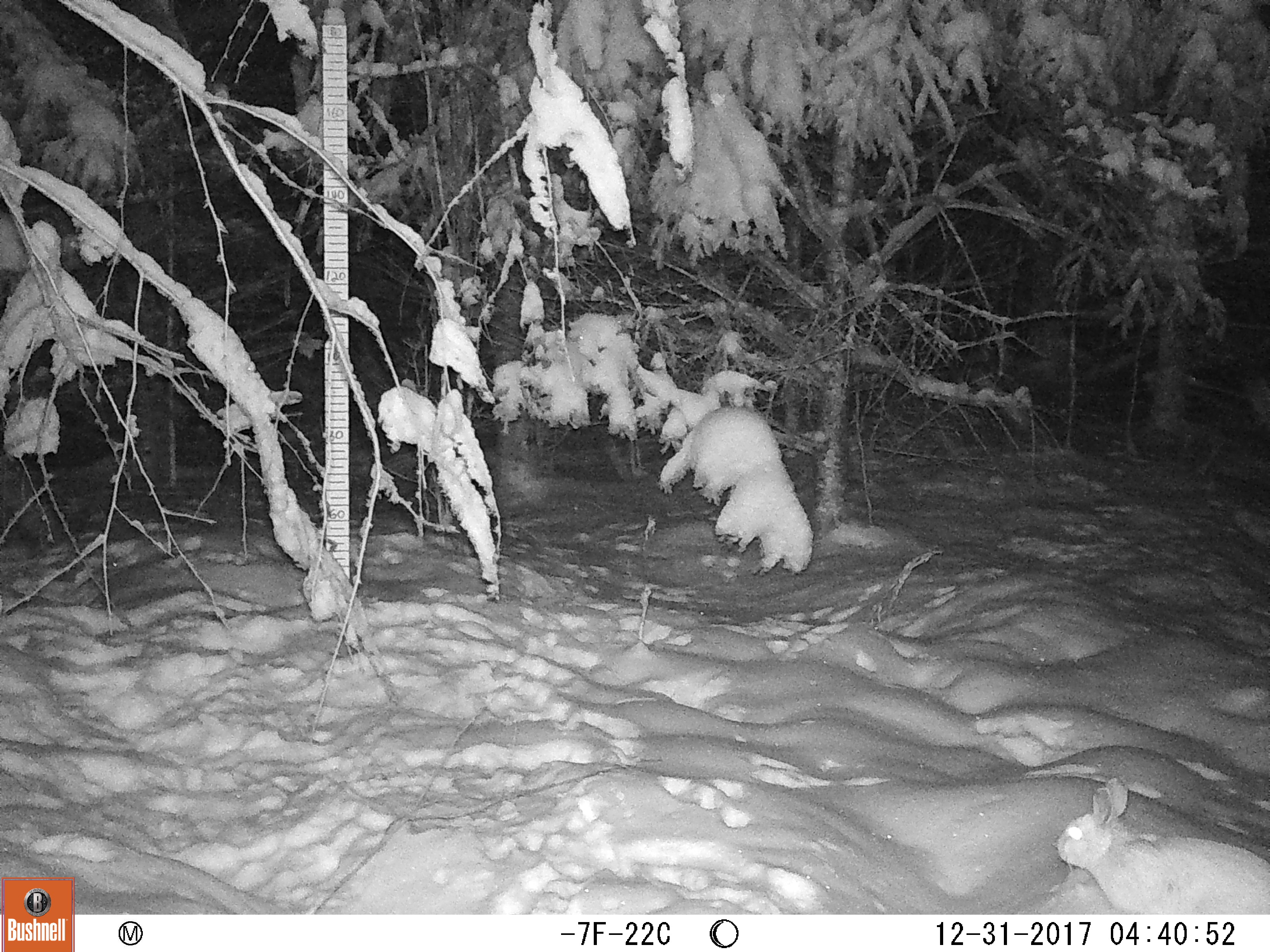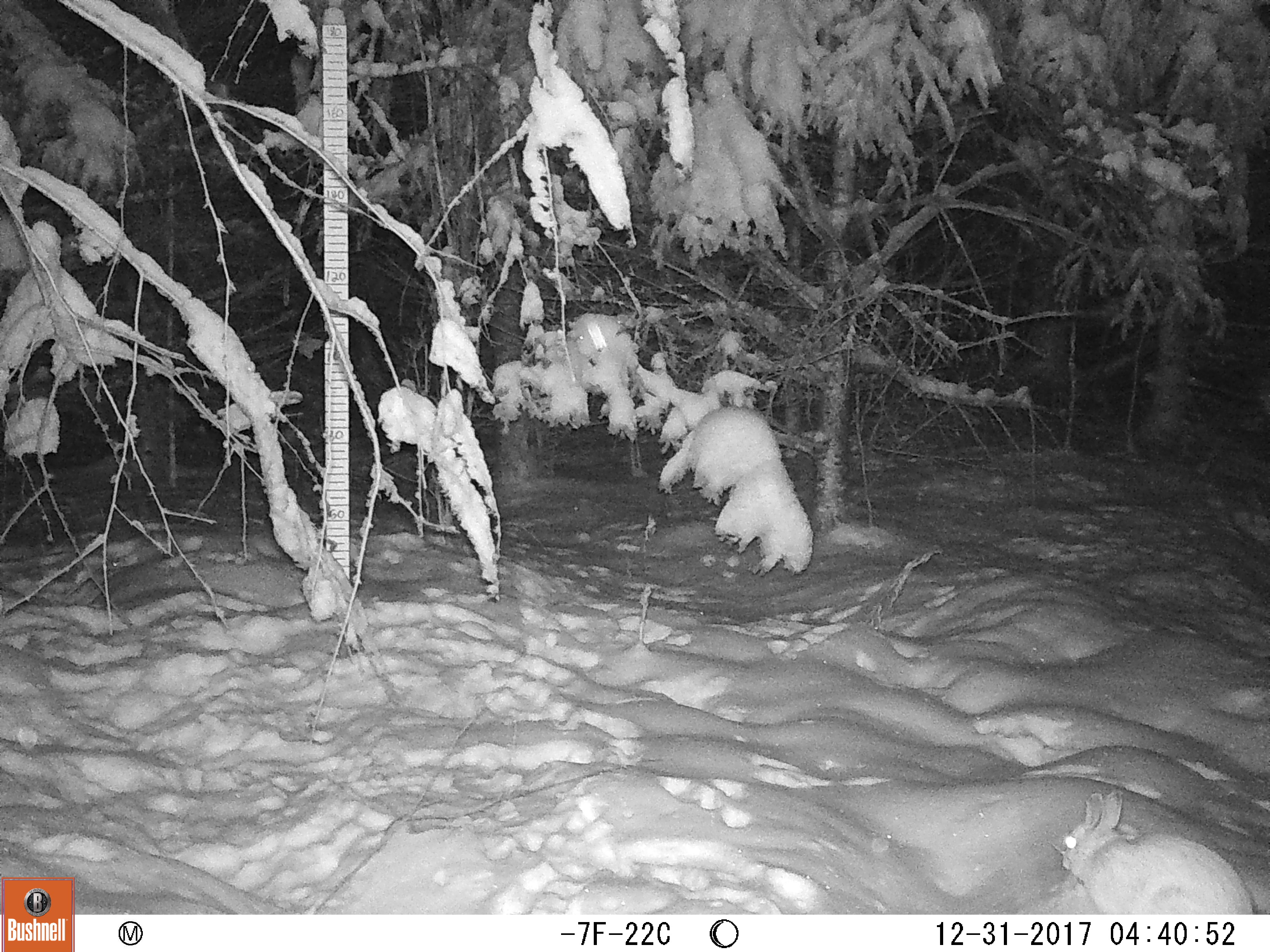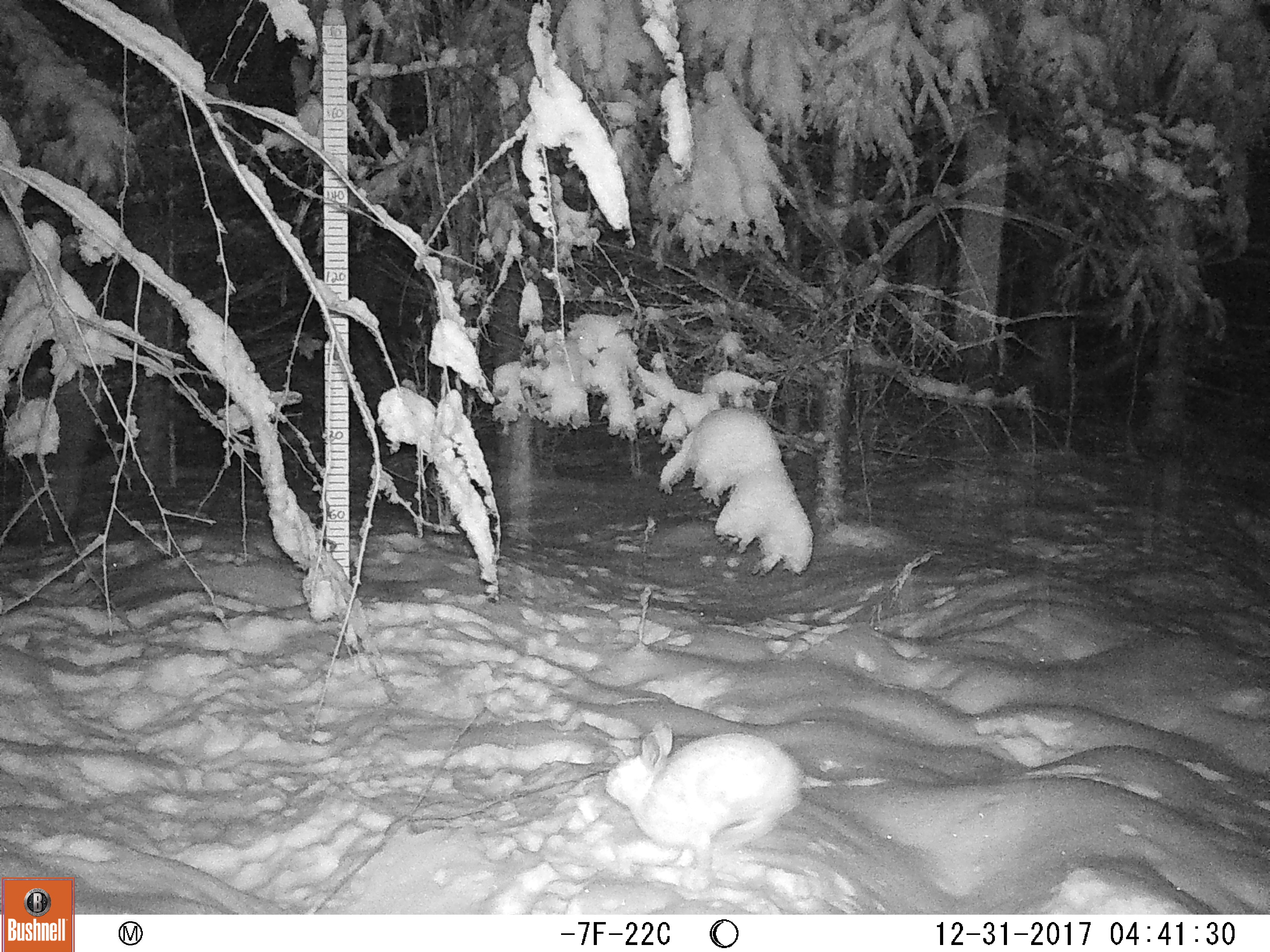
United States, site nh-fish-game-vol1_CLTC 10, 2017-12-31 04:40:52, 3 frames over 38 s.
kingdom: Animalia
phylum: Chordata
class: Mammalia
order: Lagomorpha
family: Leporidae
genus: Lepus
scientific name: Lepus americanus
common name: snowshoe hare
Snowshoe hare (Lepus americanus).